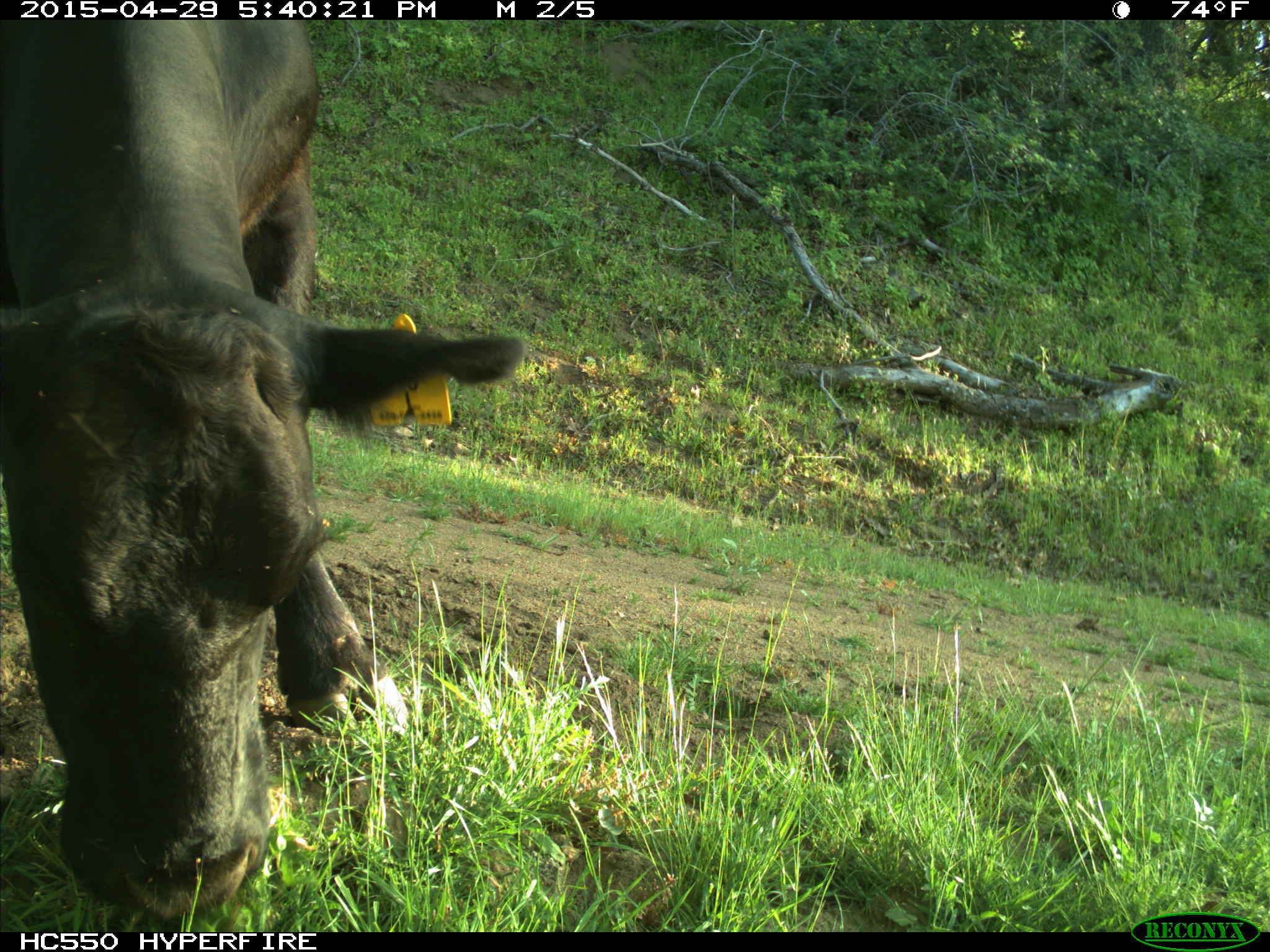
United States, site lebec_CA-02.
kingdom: Animalia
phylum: Chordata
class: Mammalia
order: Artiodactyla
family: Bovidae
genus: Bos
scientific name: Bos taurus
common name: domestic cow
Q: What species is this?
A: Bos taurus (domestic cow).